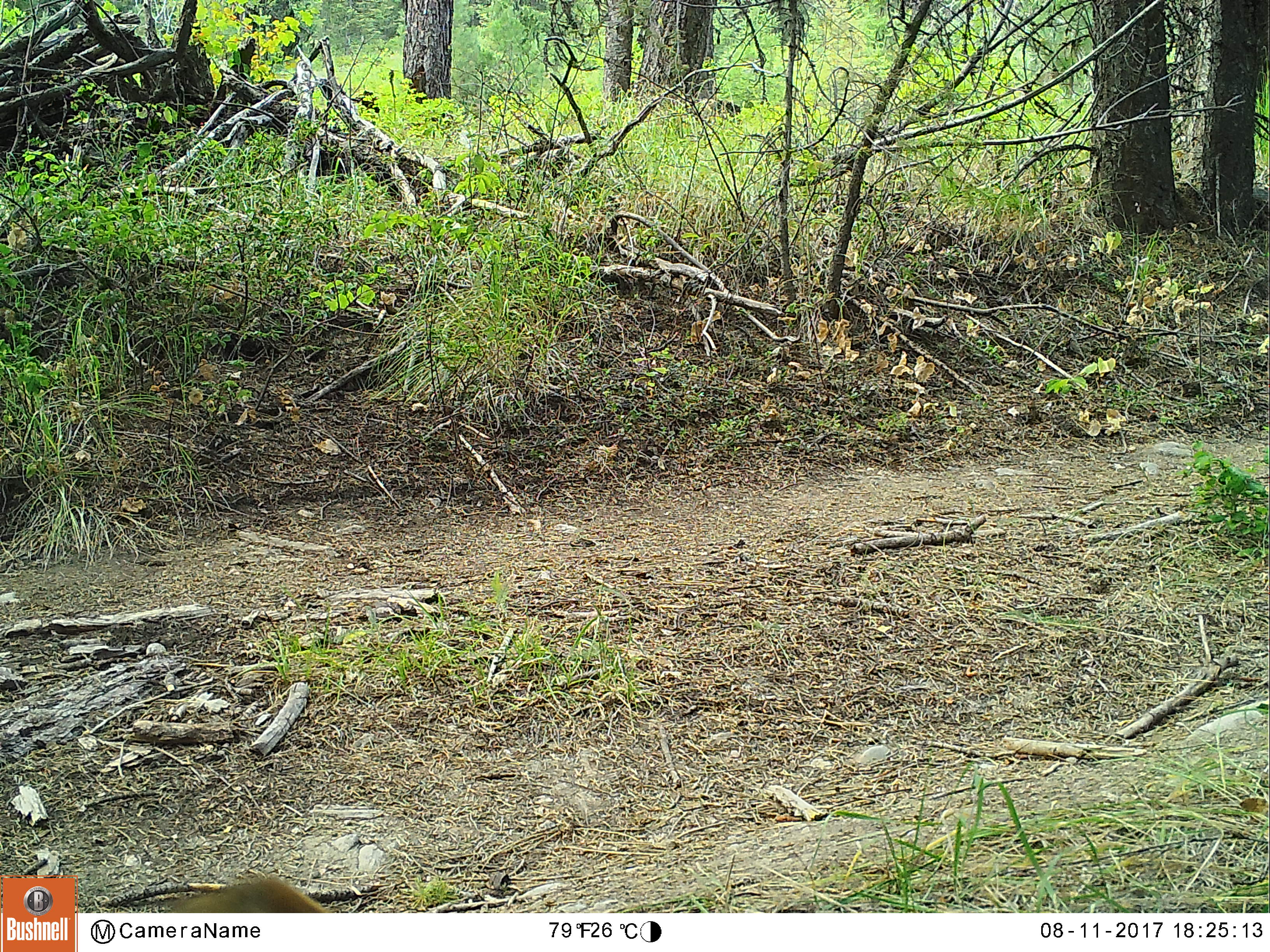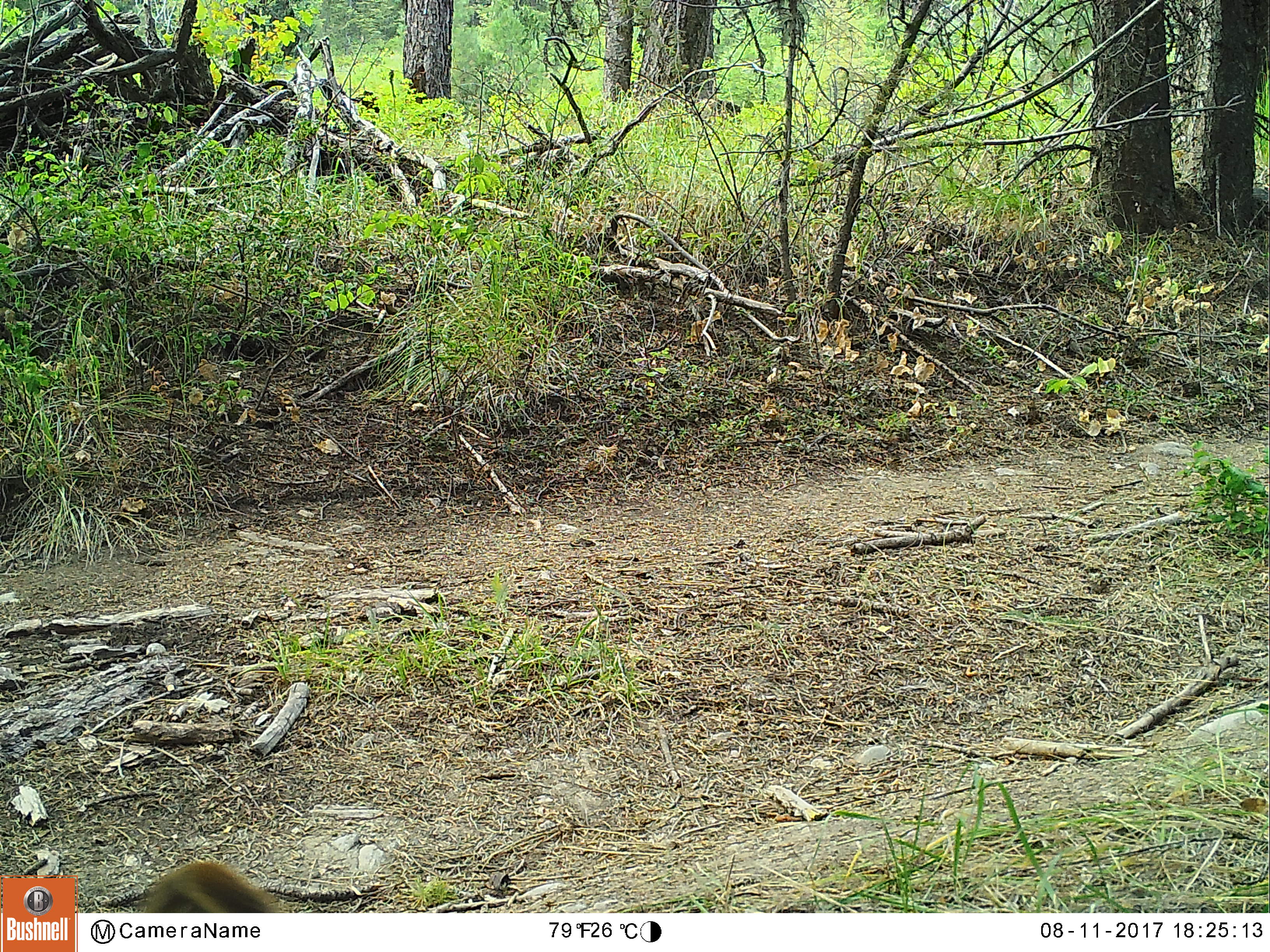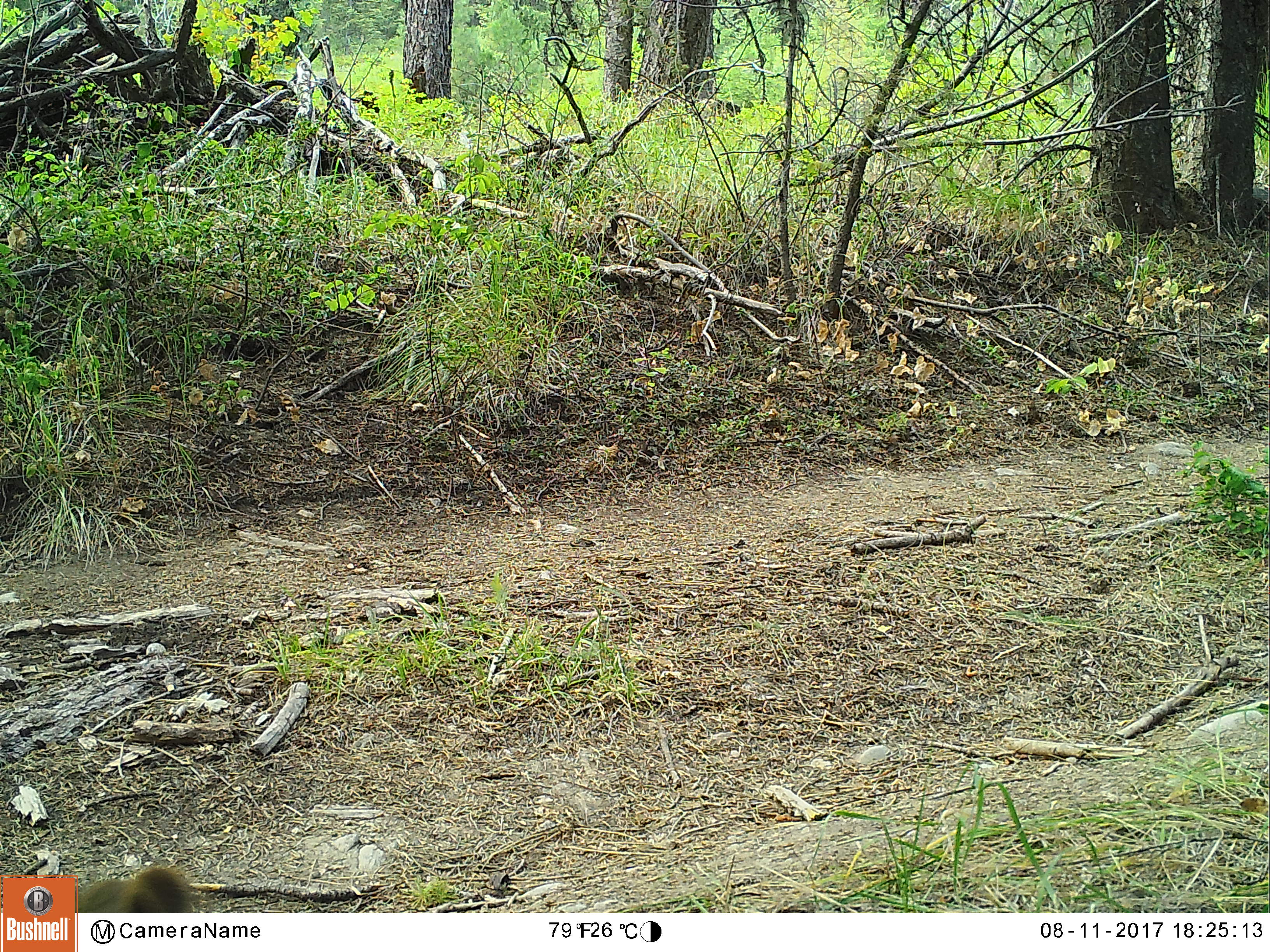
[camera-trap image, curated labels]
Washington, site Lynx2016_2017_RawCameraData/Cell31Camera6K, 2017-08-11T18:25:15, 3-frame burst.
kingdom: Animalia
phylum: Chordata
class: Mammalia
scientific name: Mammalia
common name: small mammal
Small mammal (Mammalia). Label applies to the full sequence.